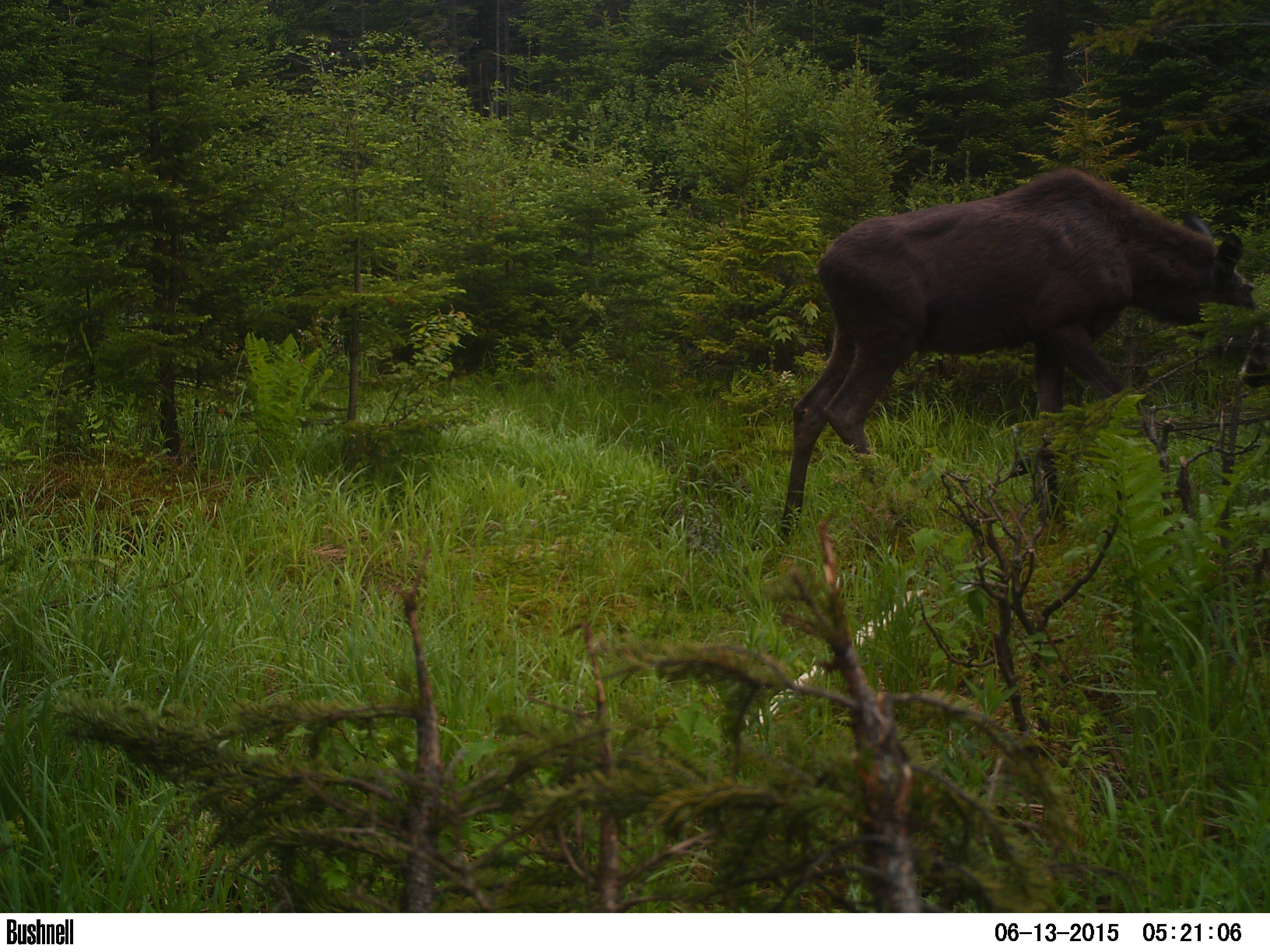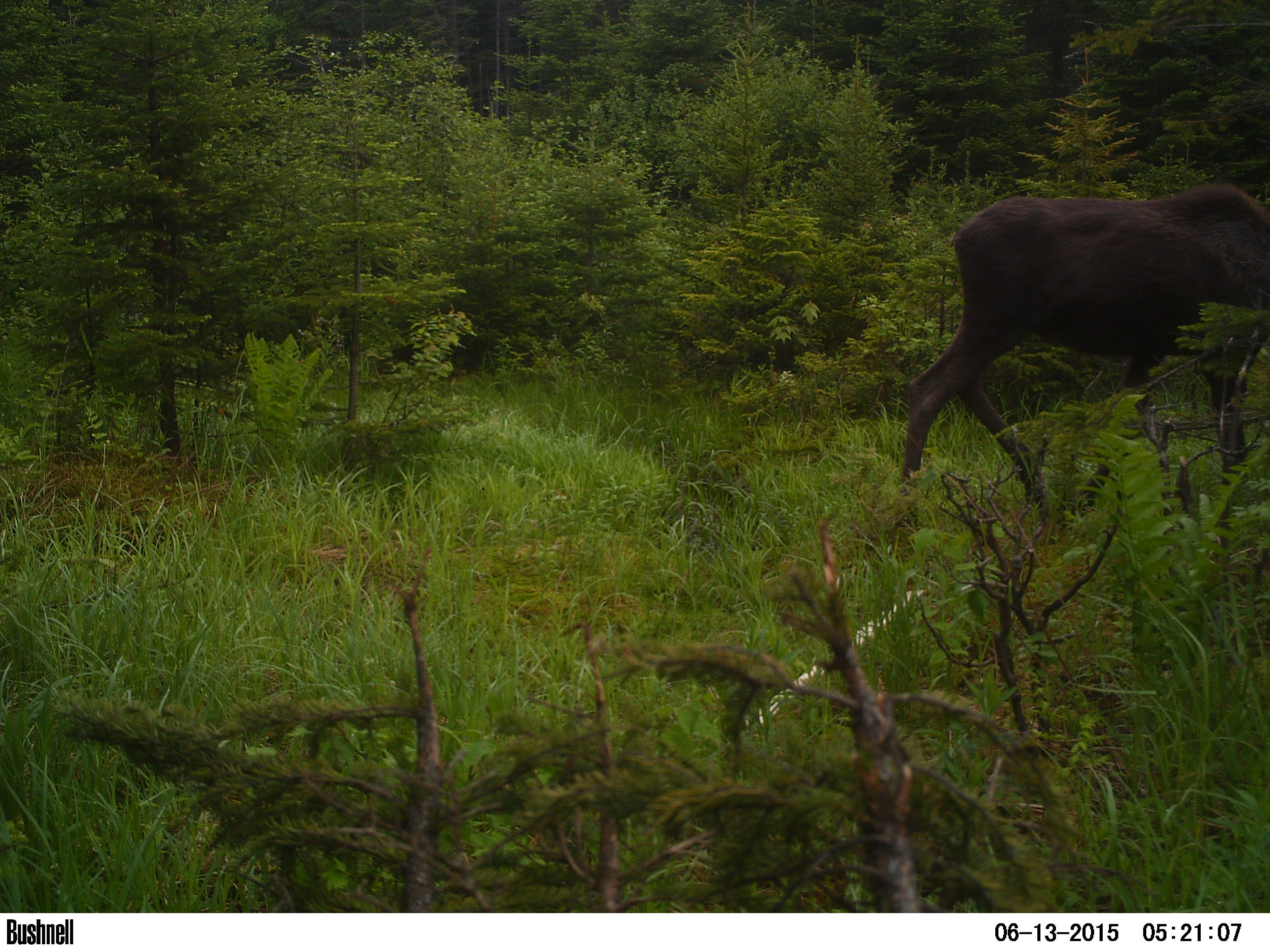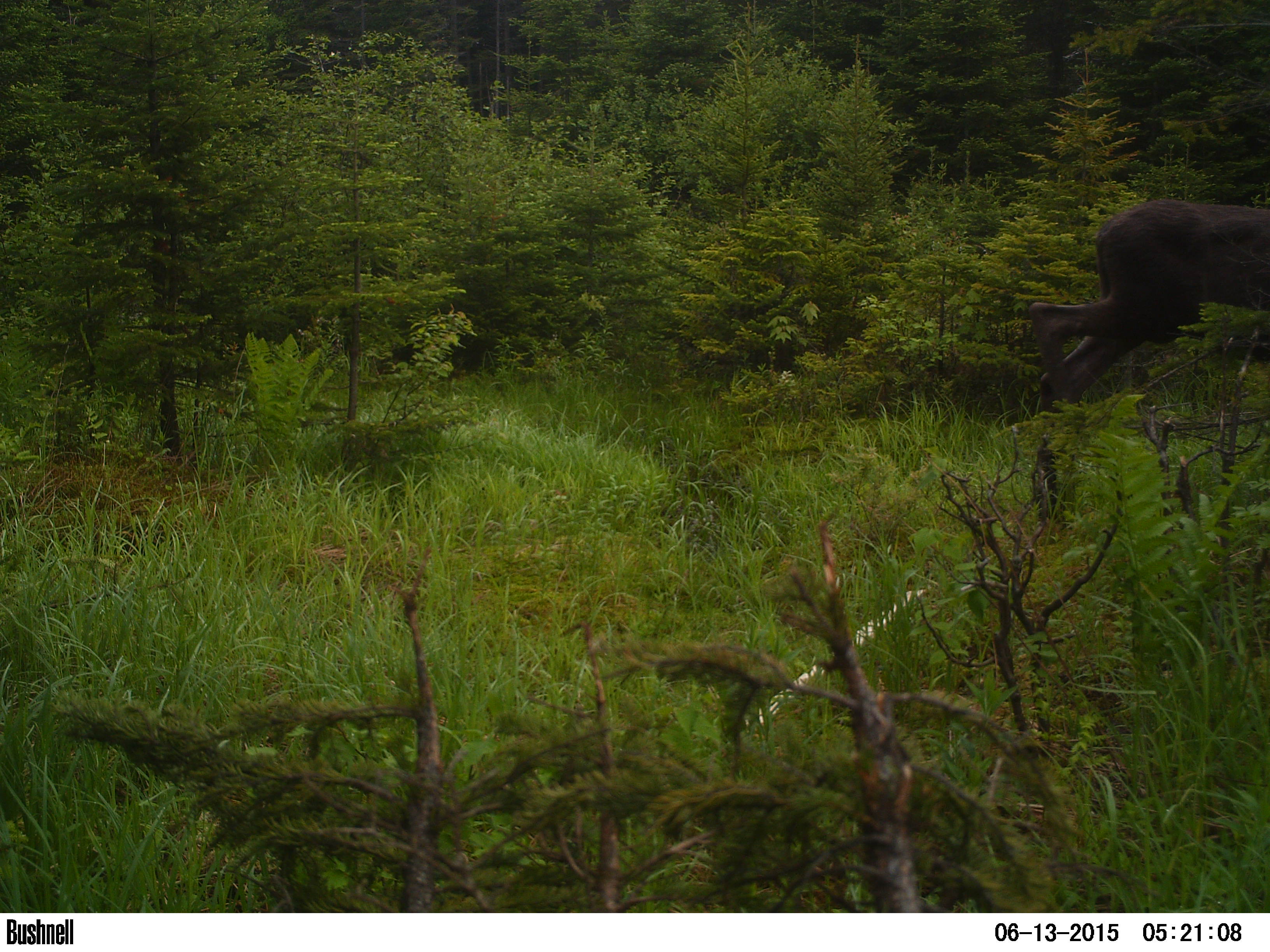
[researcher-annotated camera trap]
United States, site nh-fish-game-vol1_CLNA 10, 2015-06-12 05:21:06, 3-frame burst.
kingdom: Animalia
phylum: Chordata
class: Mammalia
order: Artiodactyla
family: Cervidae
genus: Alces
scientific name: Alces alces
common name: moose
Moose (Alces alces).